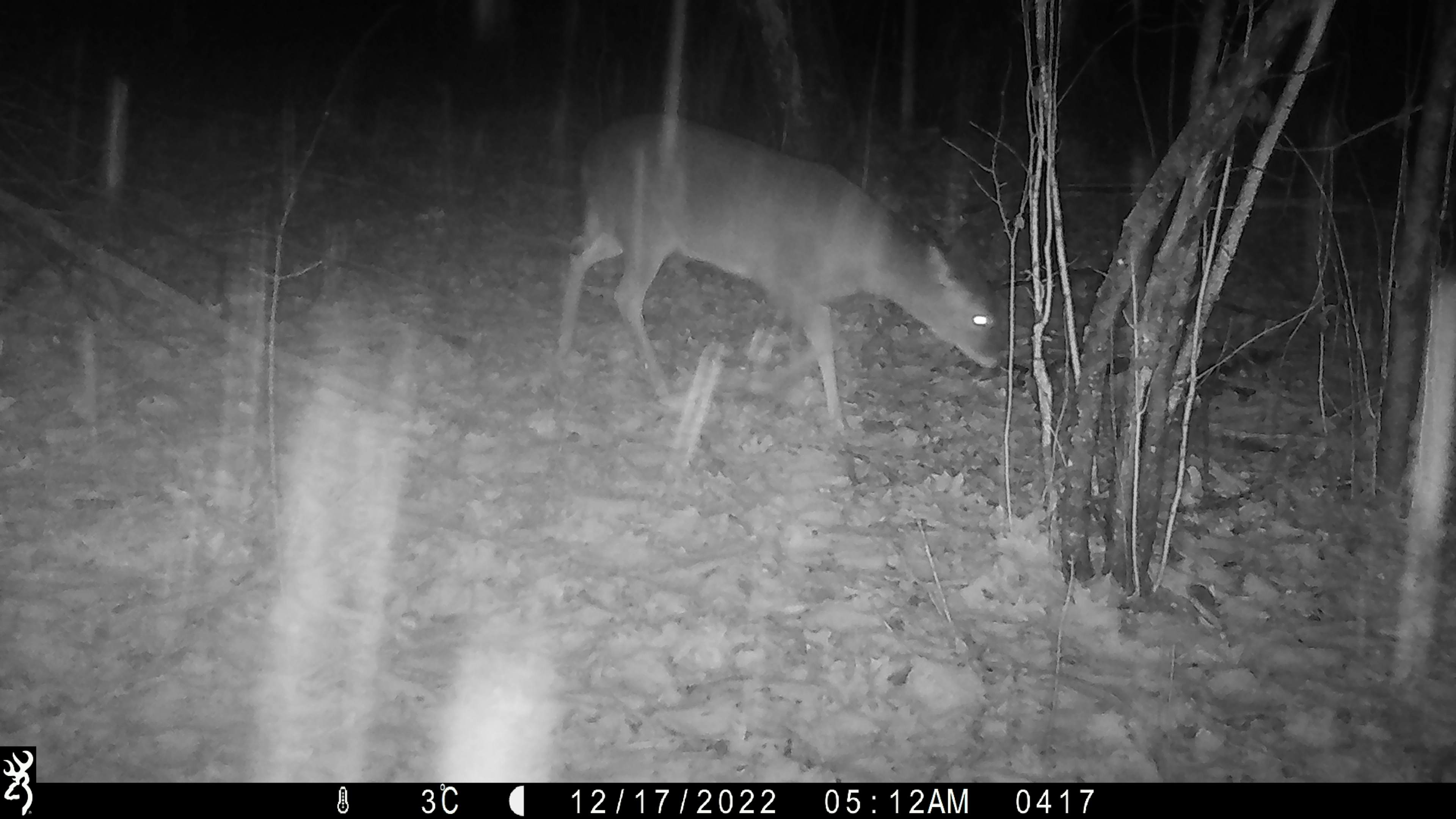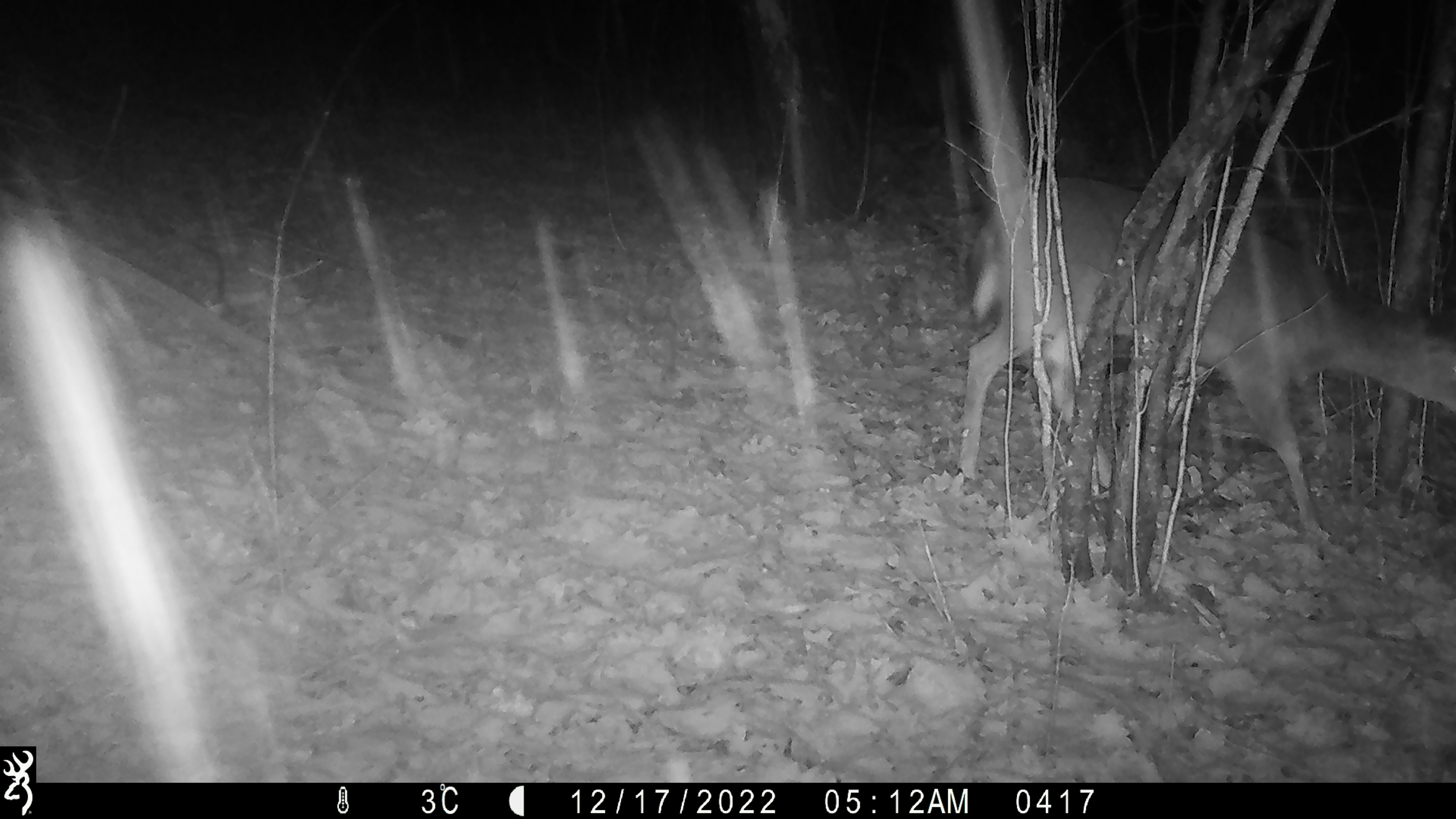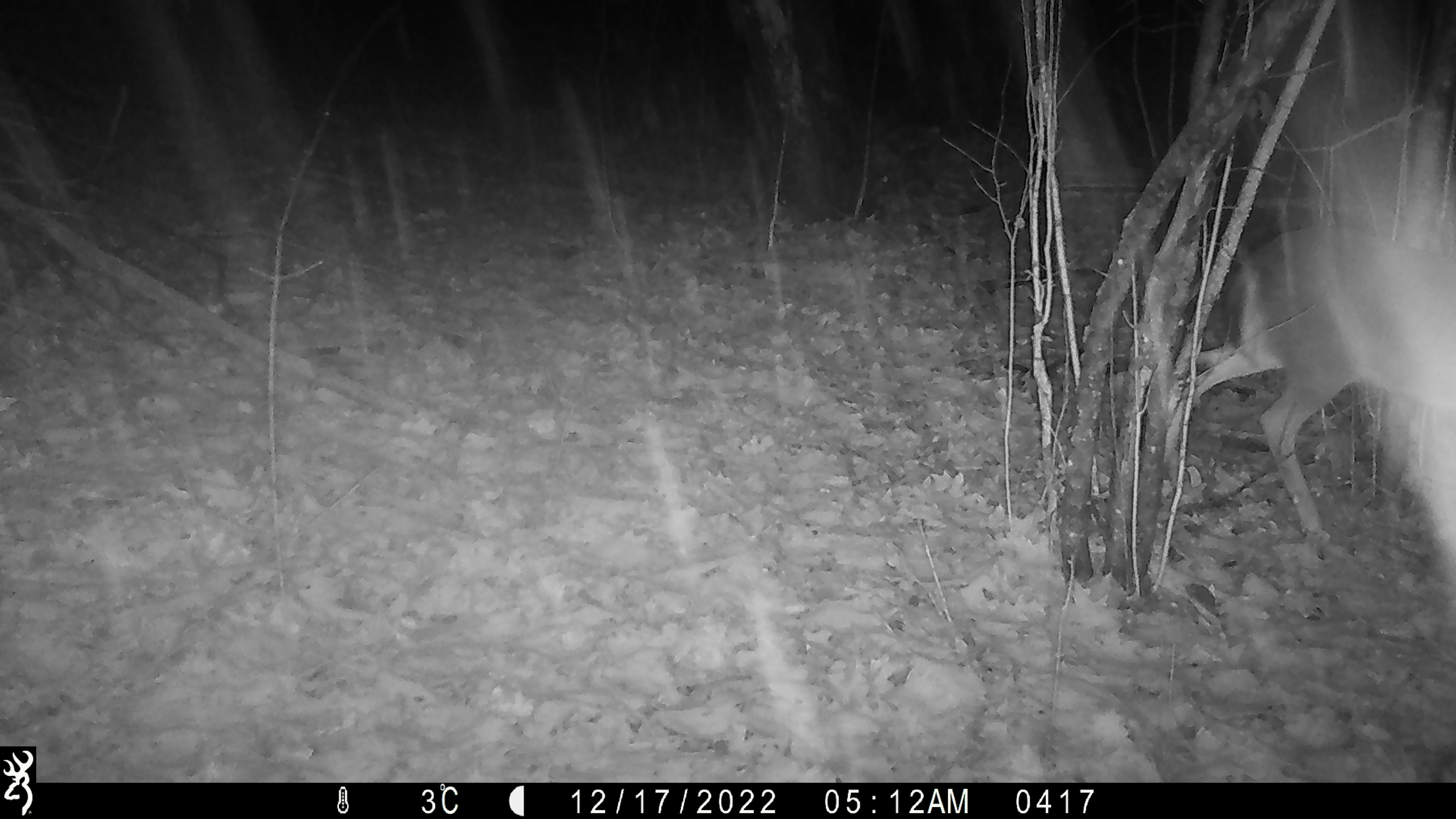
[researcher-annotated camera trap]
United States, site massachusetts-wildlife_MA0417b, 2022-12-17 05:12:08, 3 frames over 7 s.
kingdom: Animalia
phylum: Chordata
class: Mammalia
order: Artiodactyla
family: Cervidae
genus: Odocoileus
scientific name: Odocoileus virginianus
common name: white-tailed deer